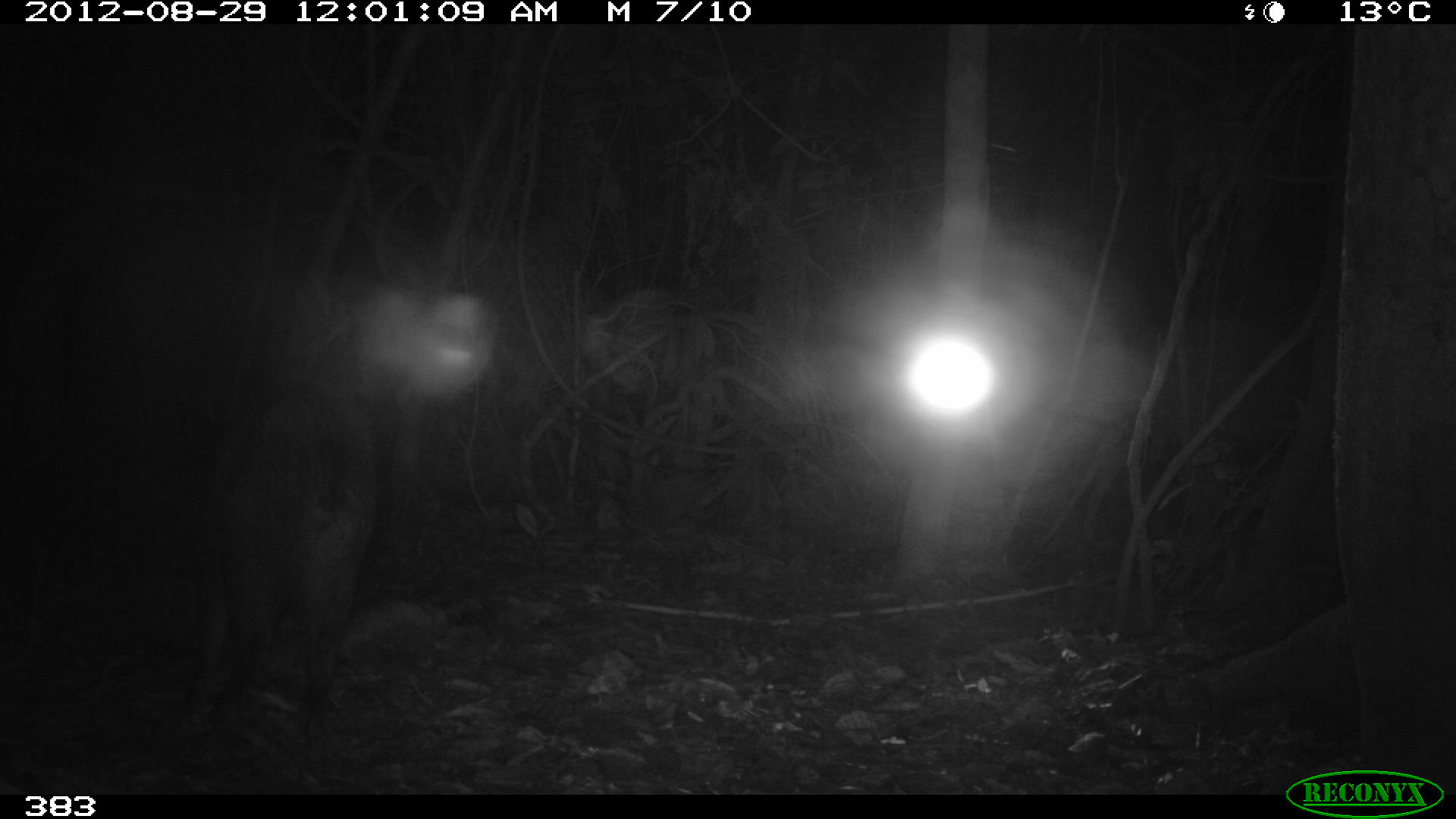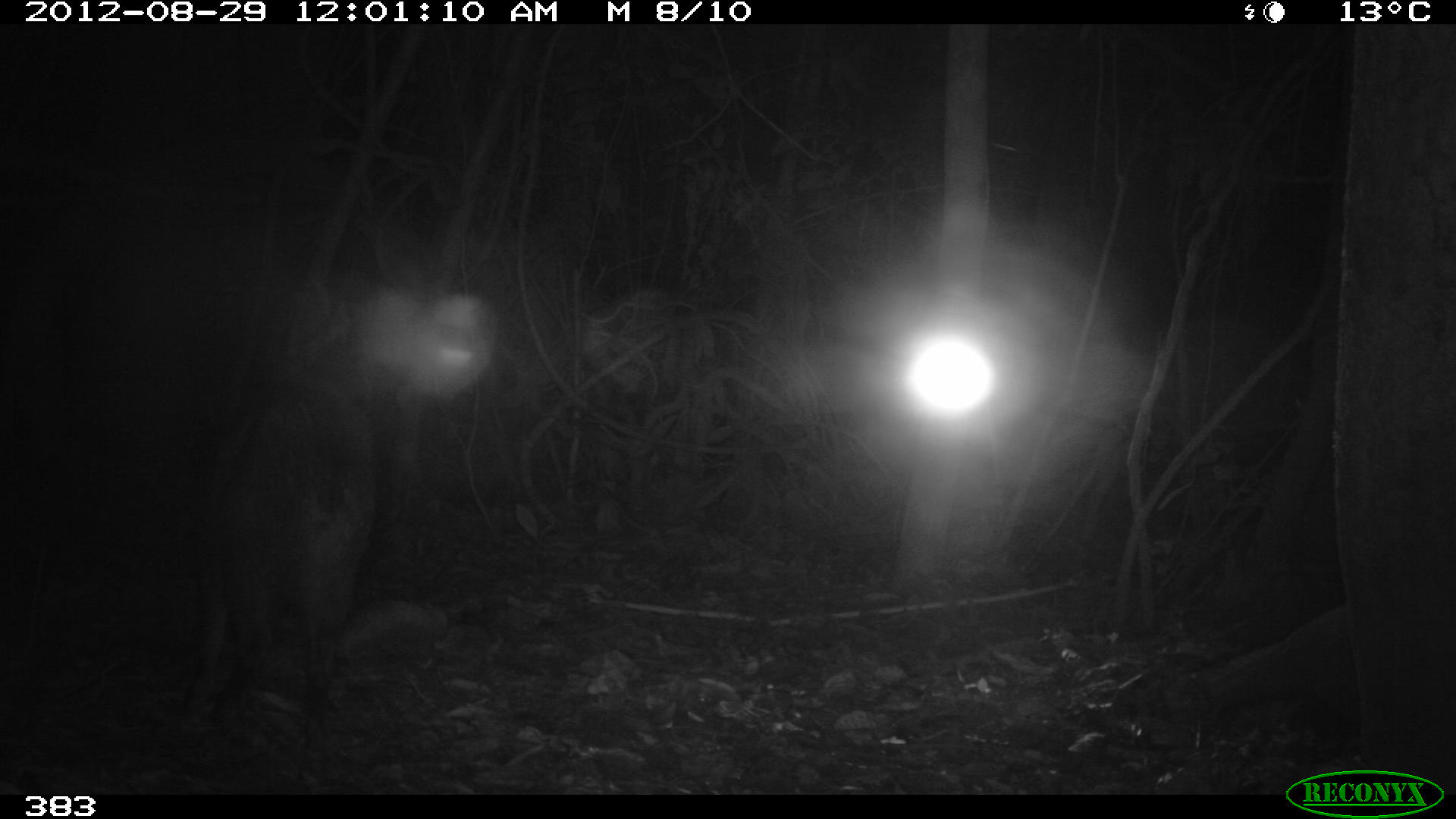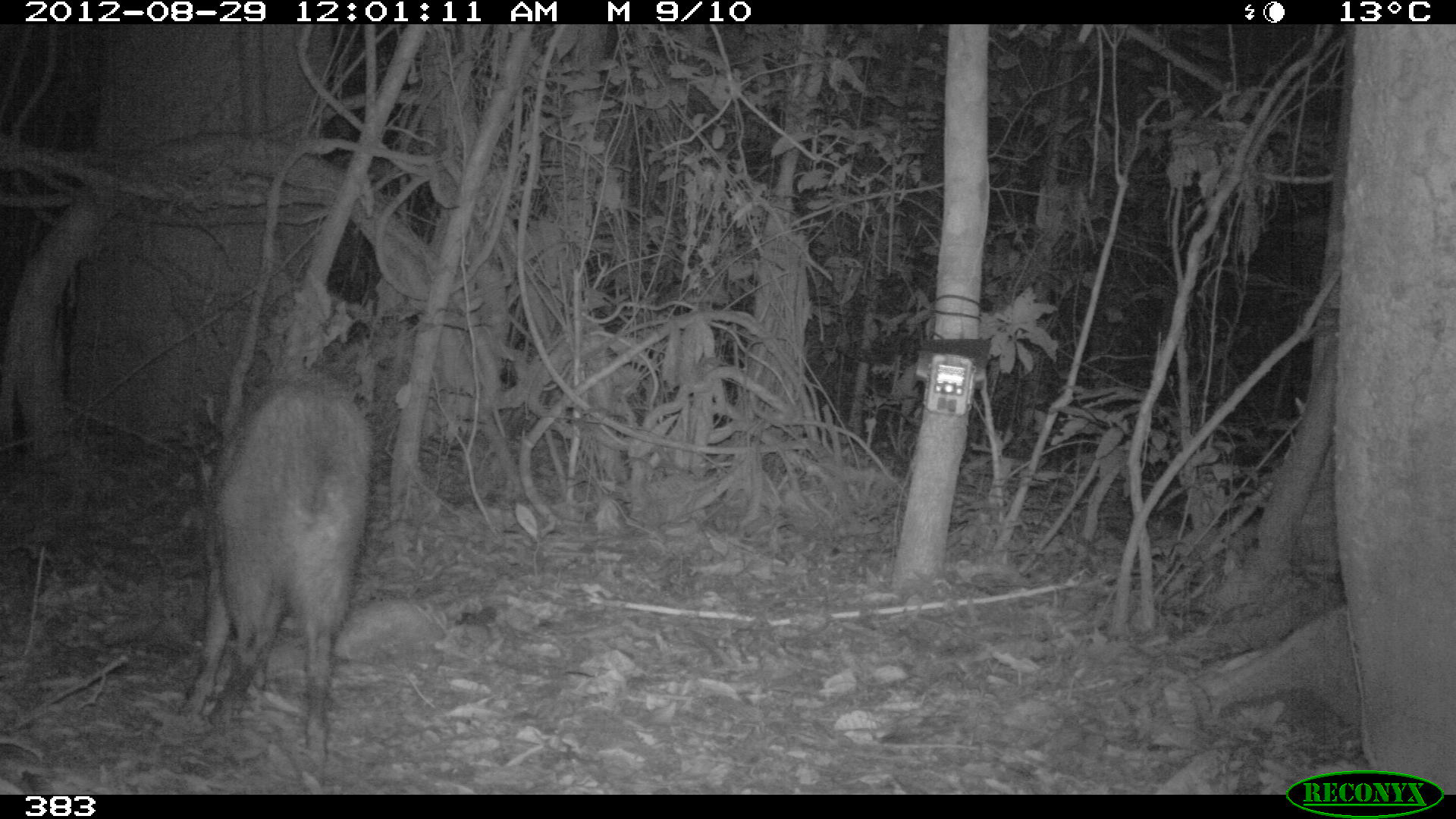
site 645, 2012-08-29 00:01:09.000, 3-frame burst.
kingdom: Animalia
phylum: Chordata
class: Mammalia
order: Artiodactyla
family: Tayassuidae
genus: Pecari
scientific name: Pecari tajacu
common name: collared peccary